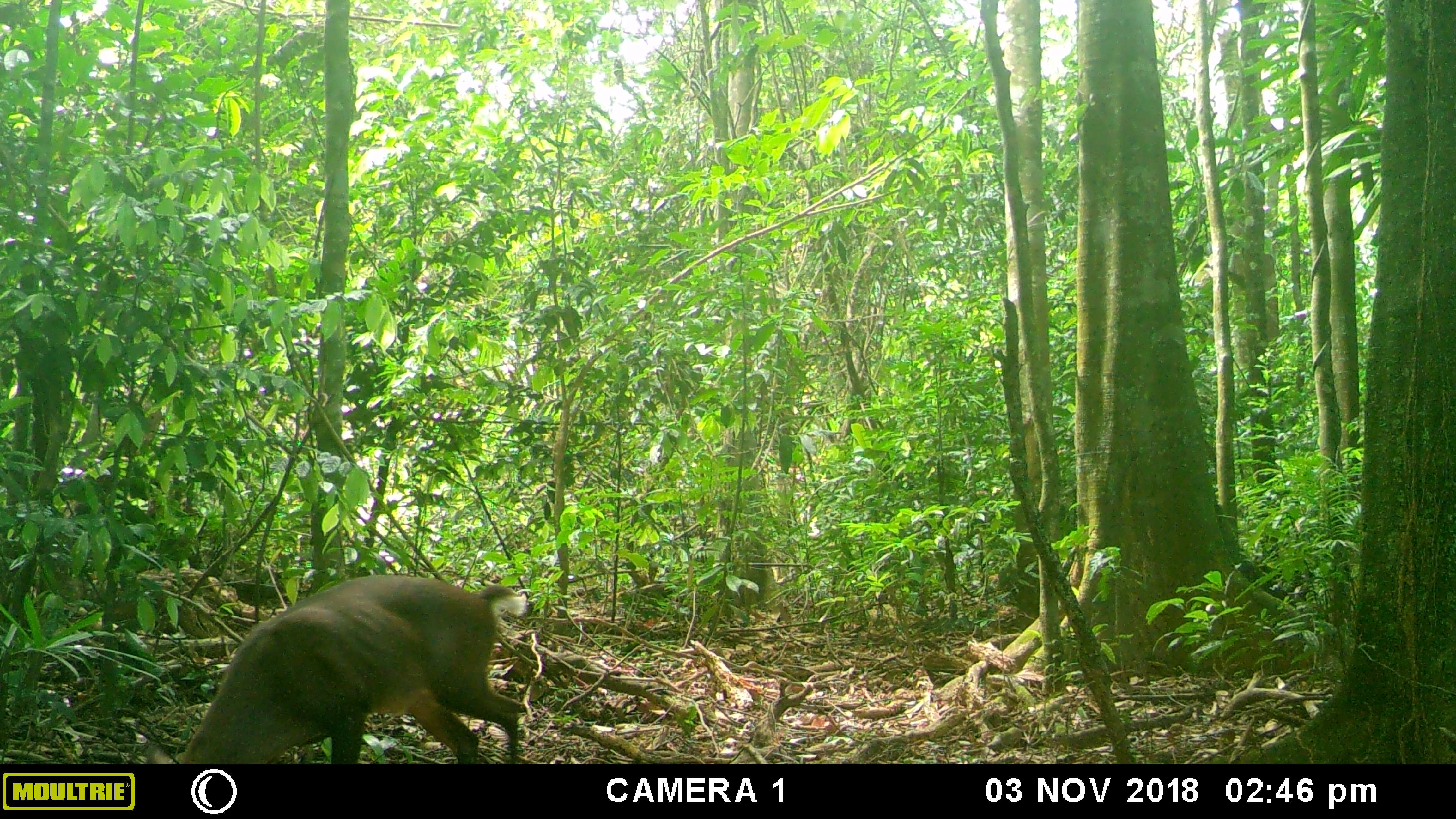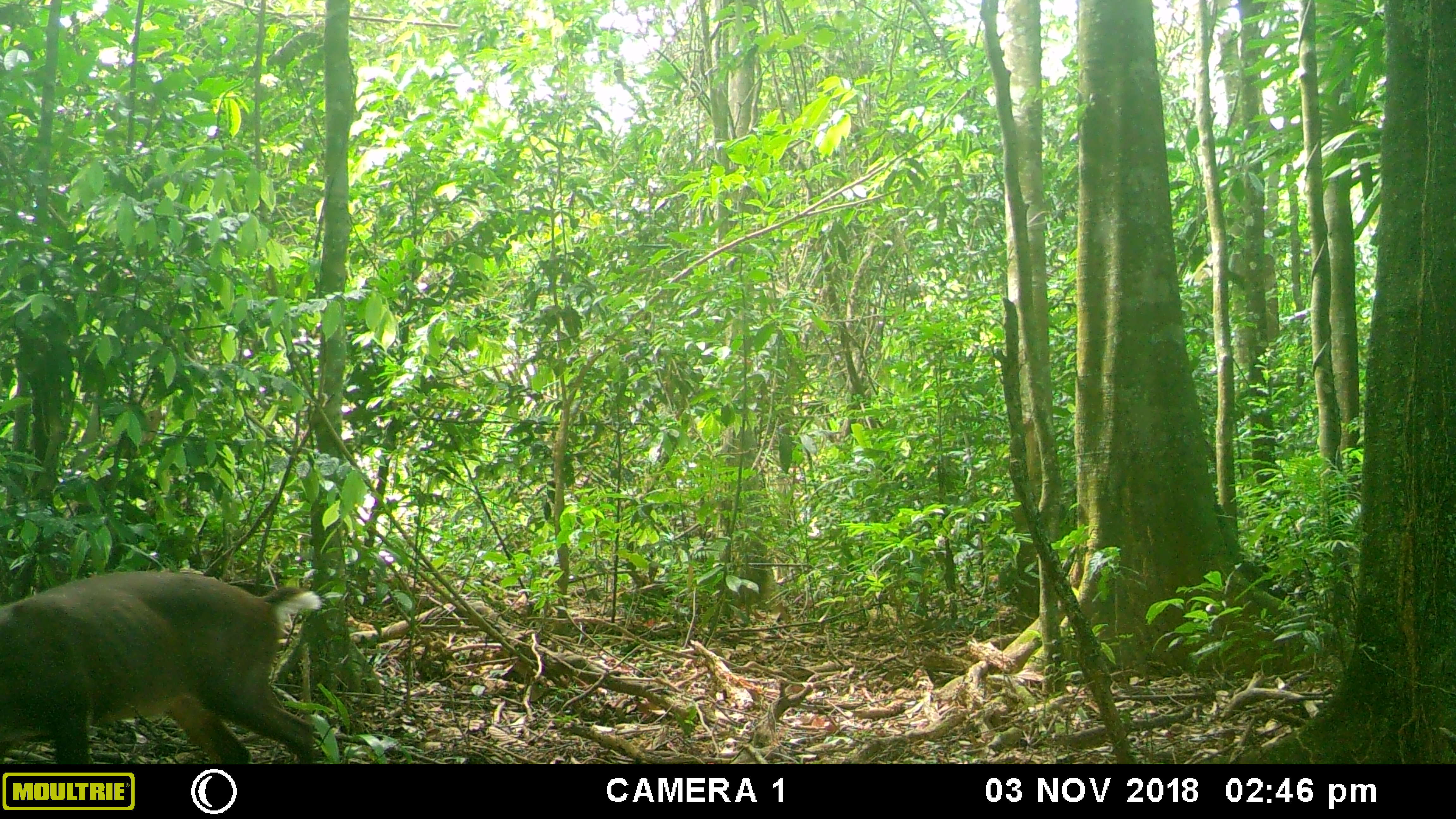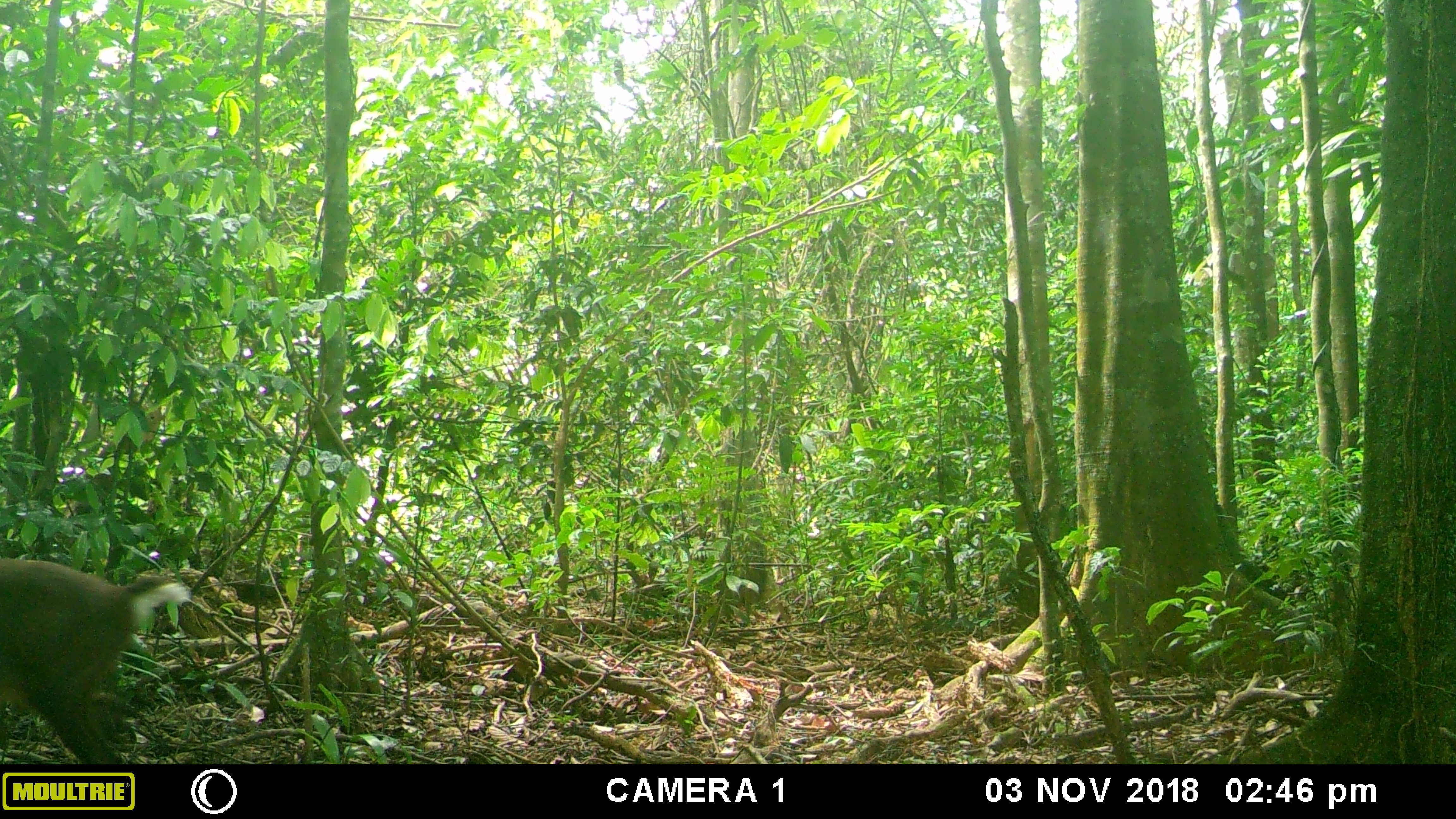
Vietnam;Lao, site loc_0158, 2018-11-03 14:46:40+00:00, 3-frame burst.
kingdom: Animalia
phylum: Chordata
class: Mammalia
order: Artiodactyla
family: Cervidae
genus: Muntiacus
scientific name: Muntiacus vuquangensis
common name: large-antlered muntjac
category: large antlered muntjac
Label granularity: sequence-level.